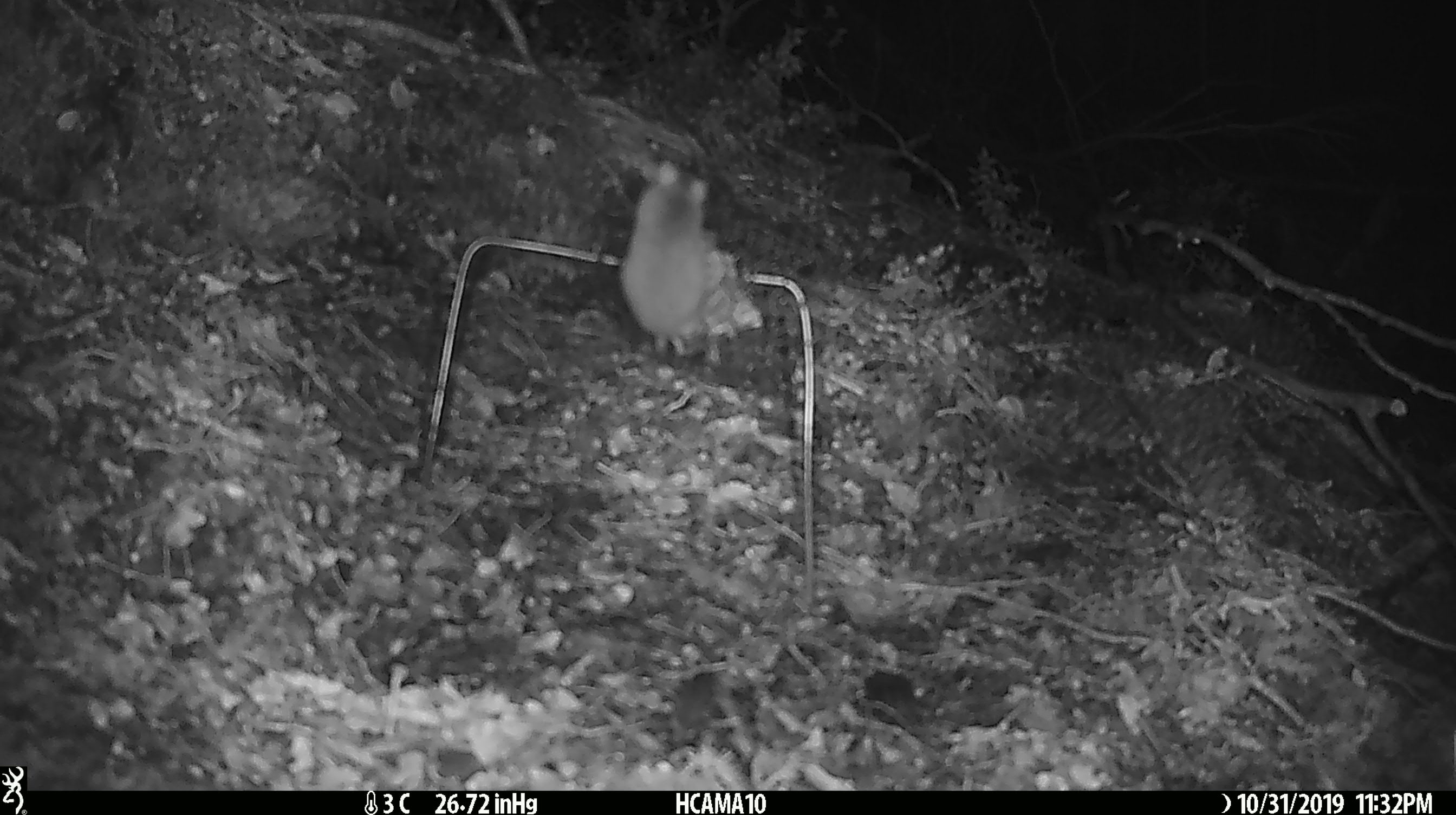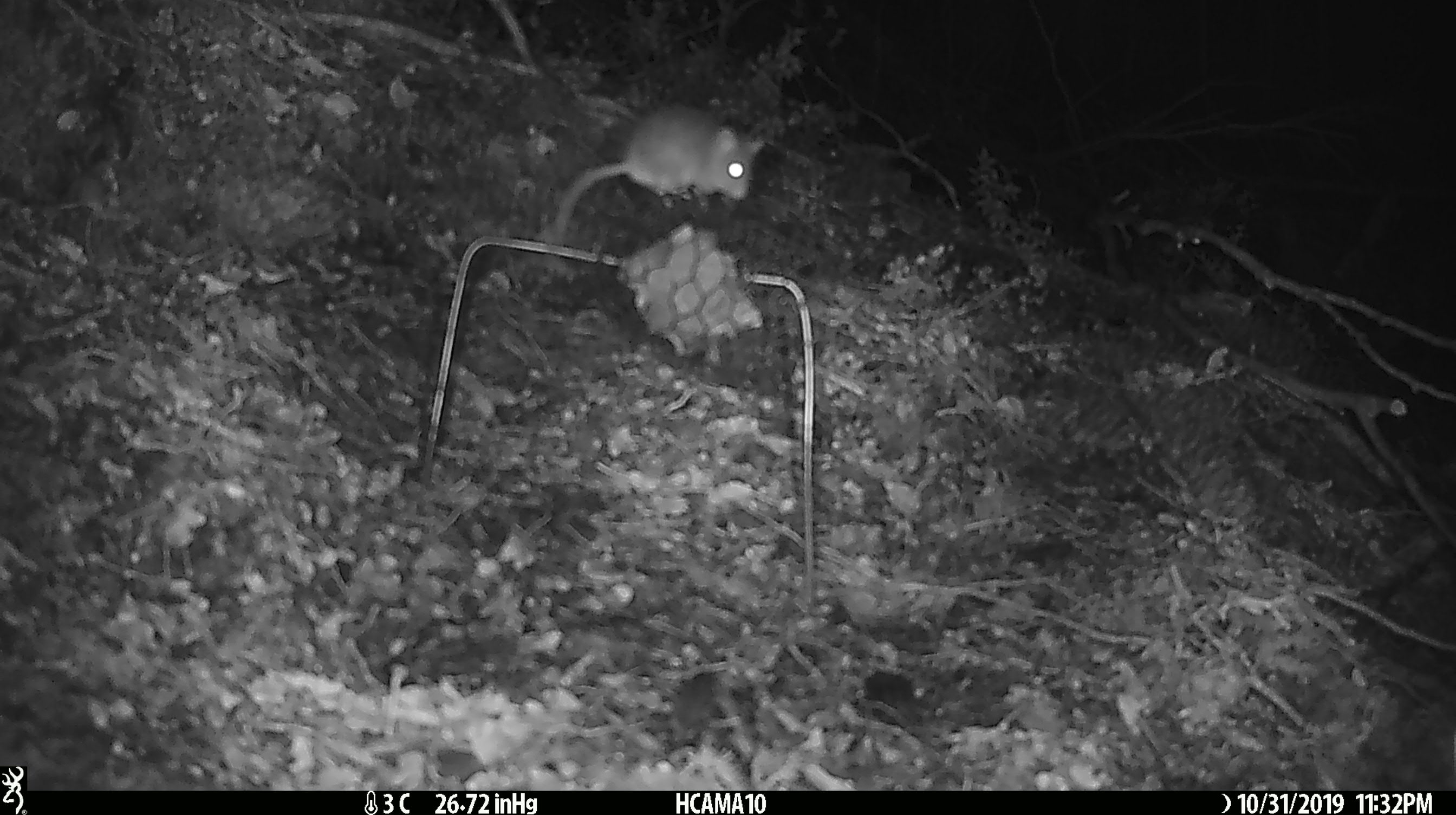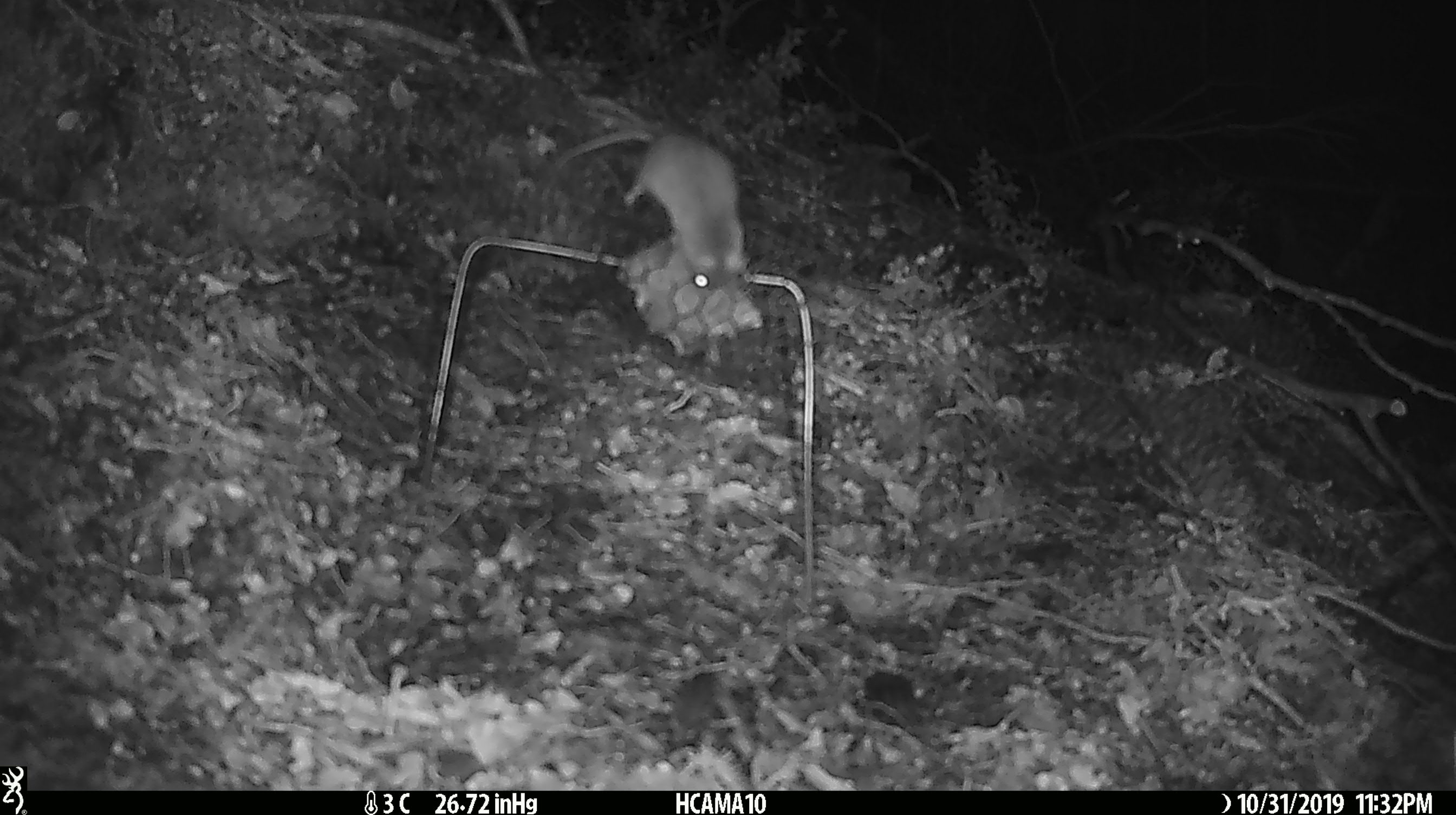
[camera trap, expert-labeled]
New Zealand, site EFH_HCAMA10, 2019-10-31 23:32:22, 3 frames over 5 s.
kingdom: Animalia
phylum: Chordata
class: Mammalia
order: Rodentia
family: Muridae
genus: Mus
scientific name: Mus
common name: mouse